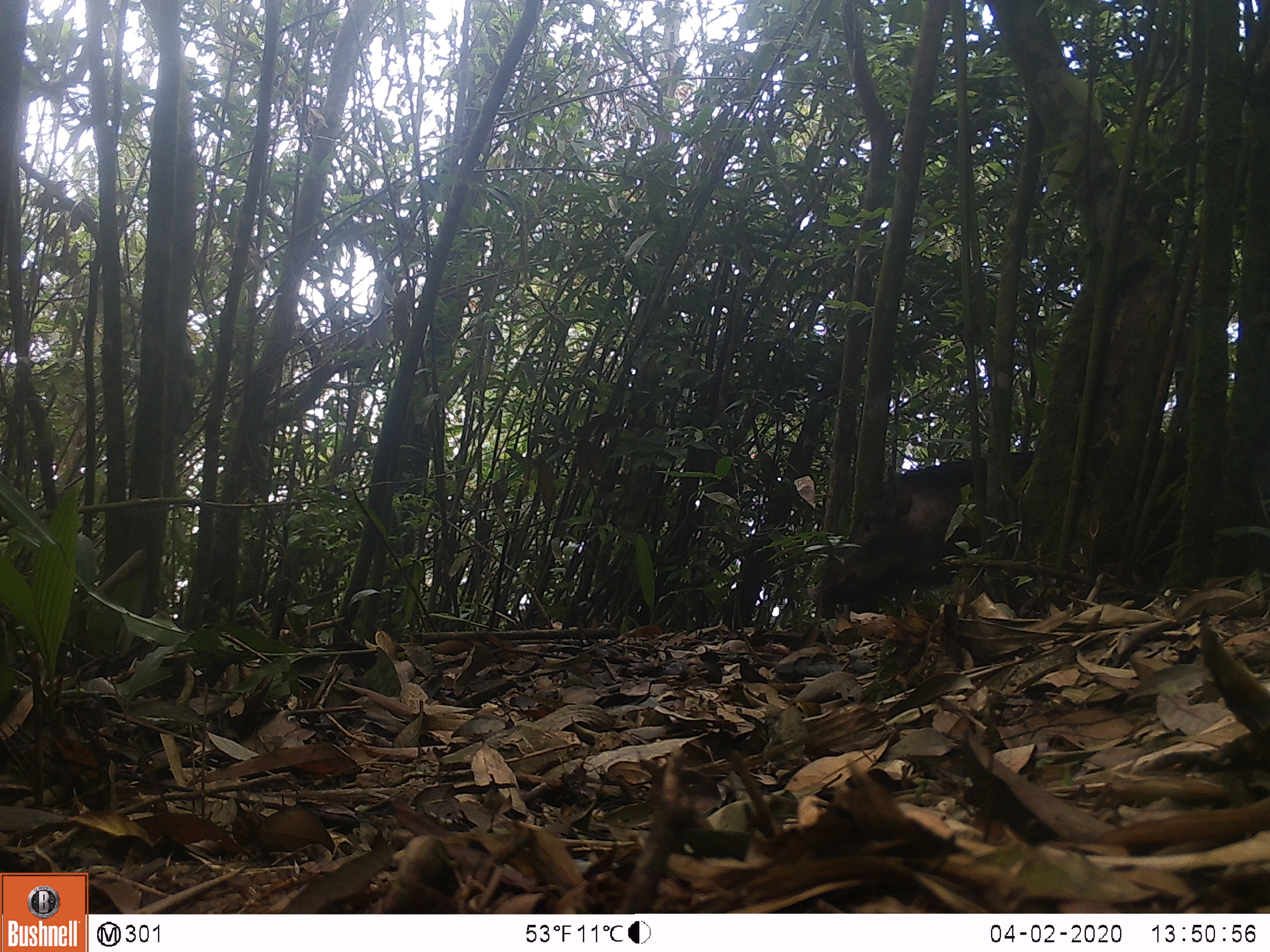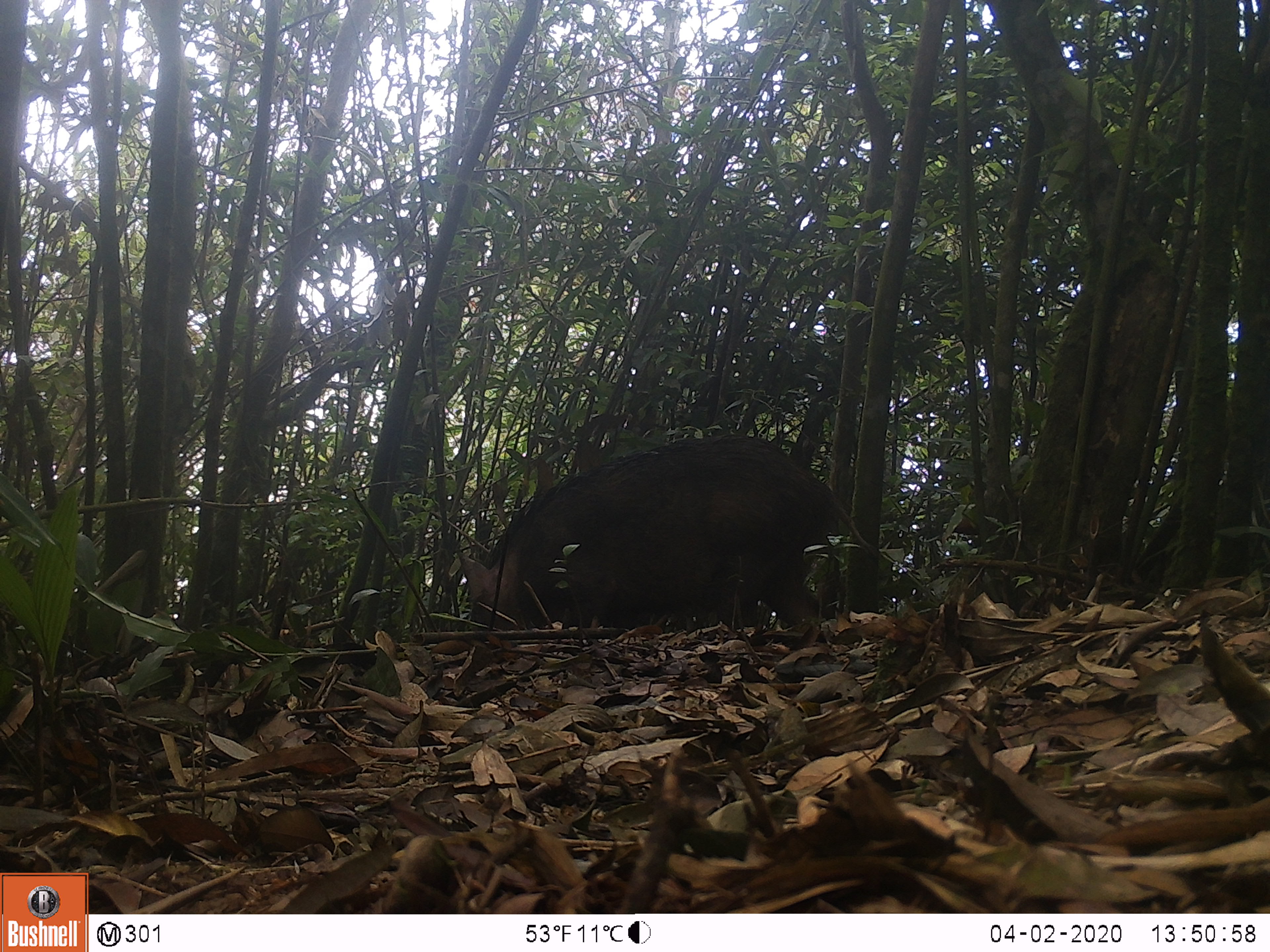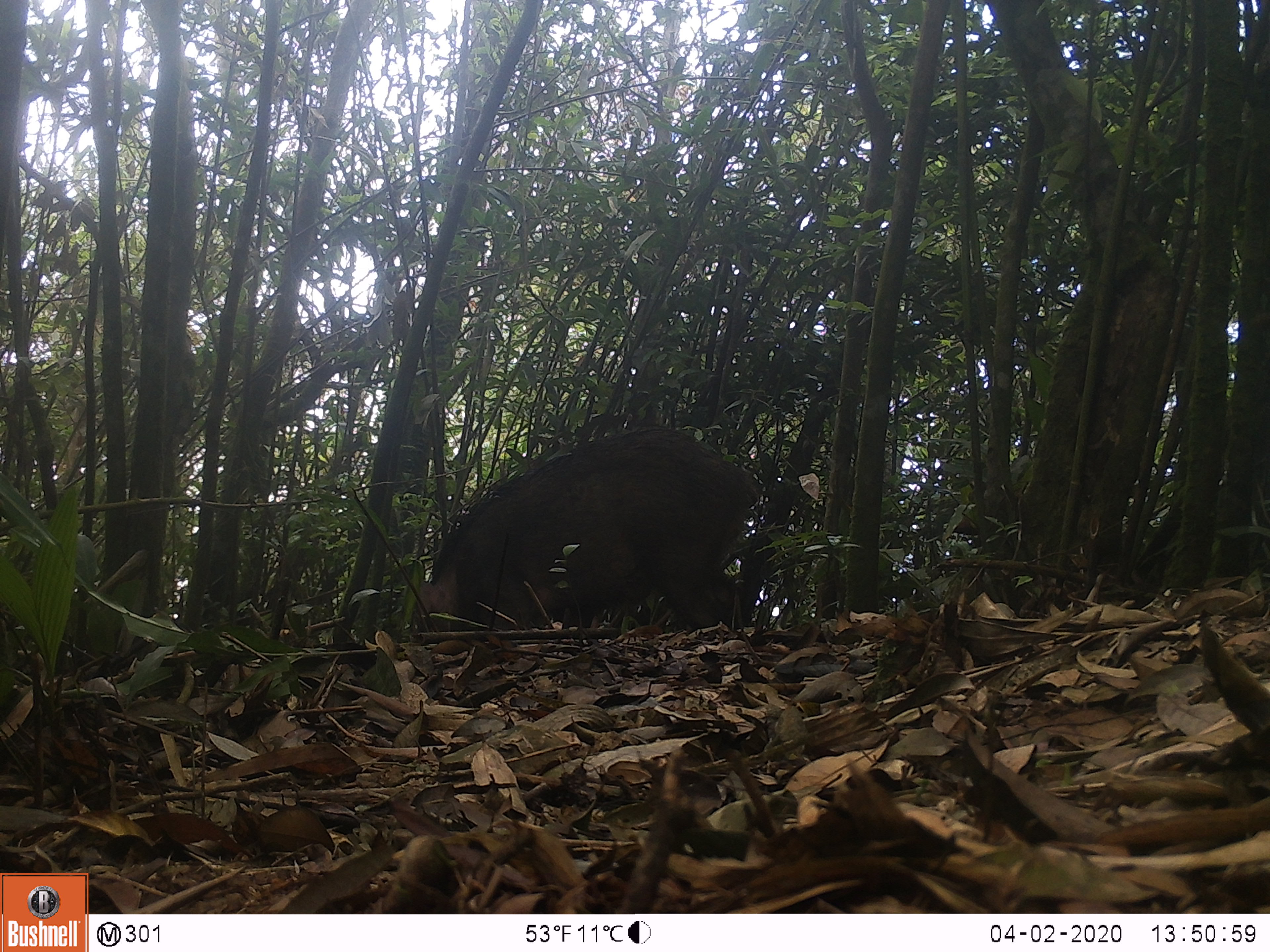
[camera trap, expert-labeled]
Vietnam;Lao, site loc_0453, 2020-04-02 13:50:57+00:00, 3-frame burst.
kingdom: Animalia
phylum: Chordata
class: Mammalia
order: Artiodactyla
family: Suidae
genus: Sus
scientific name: Sus scrofa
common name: eurasian wild pig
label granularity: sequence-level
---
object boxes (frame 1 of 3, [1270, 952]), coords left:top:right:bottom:
eurasian wild pig: 802:448:1270:620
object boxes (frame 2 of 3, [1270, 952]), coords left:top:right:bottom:
eurasian wild pig: 454:434:878:636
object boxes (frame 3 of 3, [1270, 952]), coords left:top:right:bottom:
eurasian wild pig: 417:425:759:639